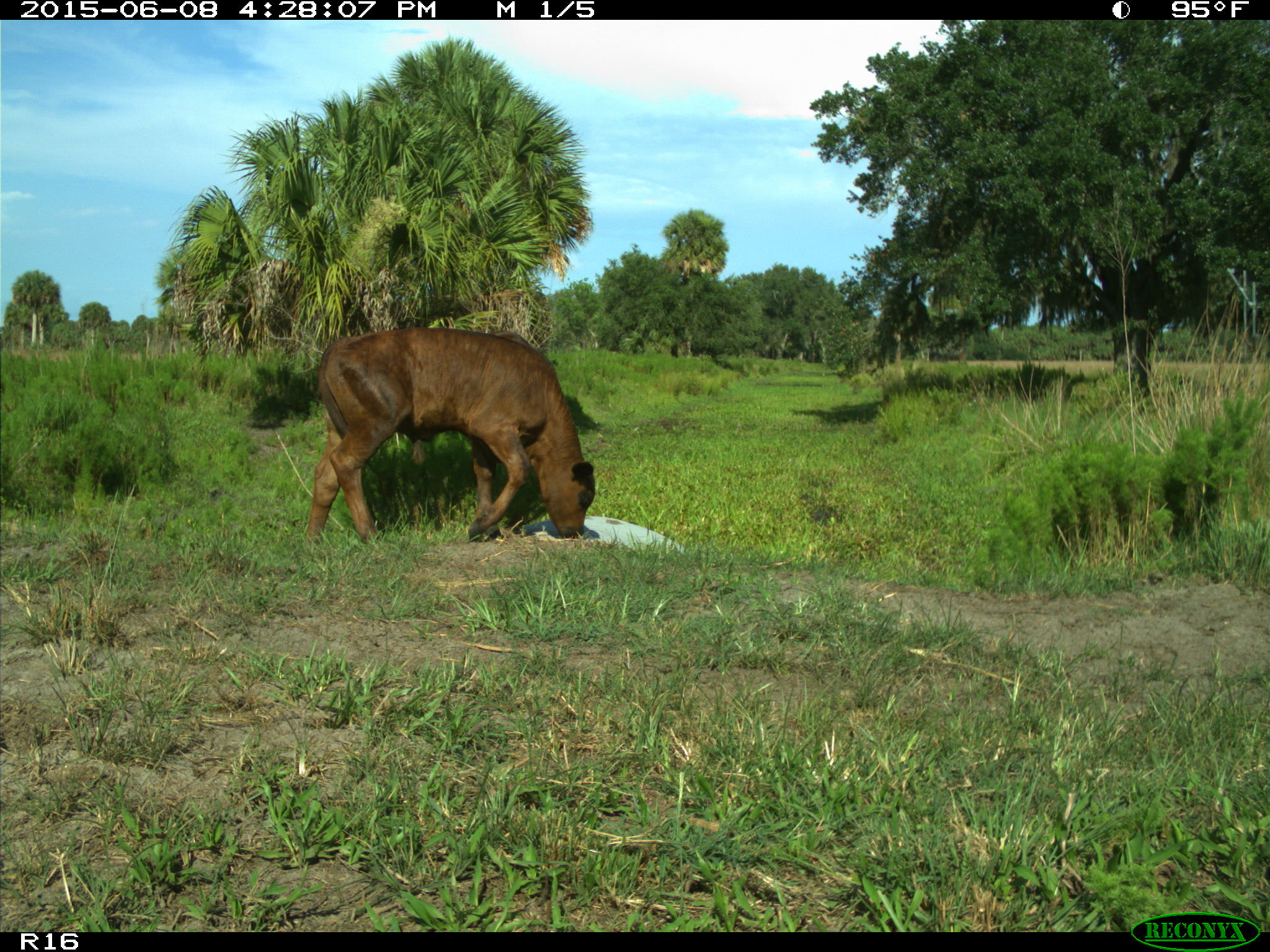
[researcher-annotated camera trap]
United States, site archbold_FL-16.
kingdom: Animalia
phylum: Chordata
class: Mammalia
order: Artiodactyla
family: Bovidae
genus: Bos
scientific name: Bos taurus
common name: domestic cow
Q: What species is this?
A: Bos taurus (domestic cow).